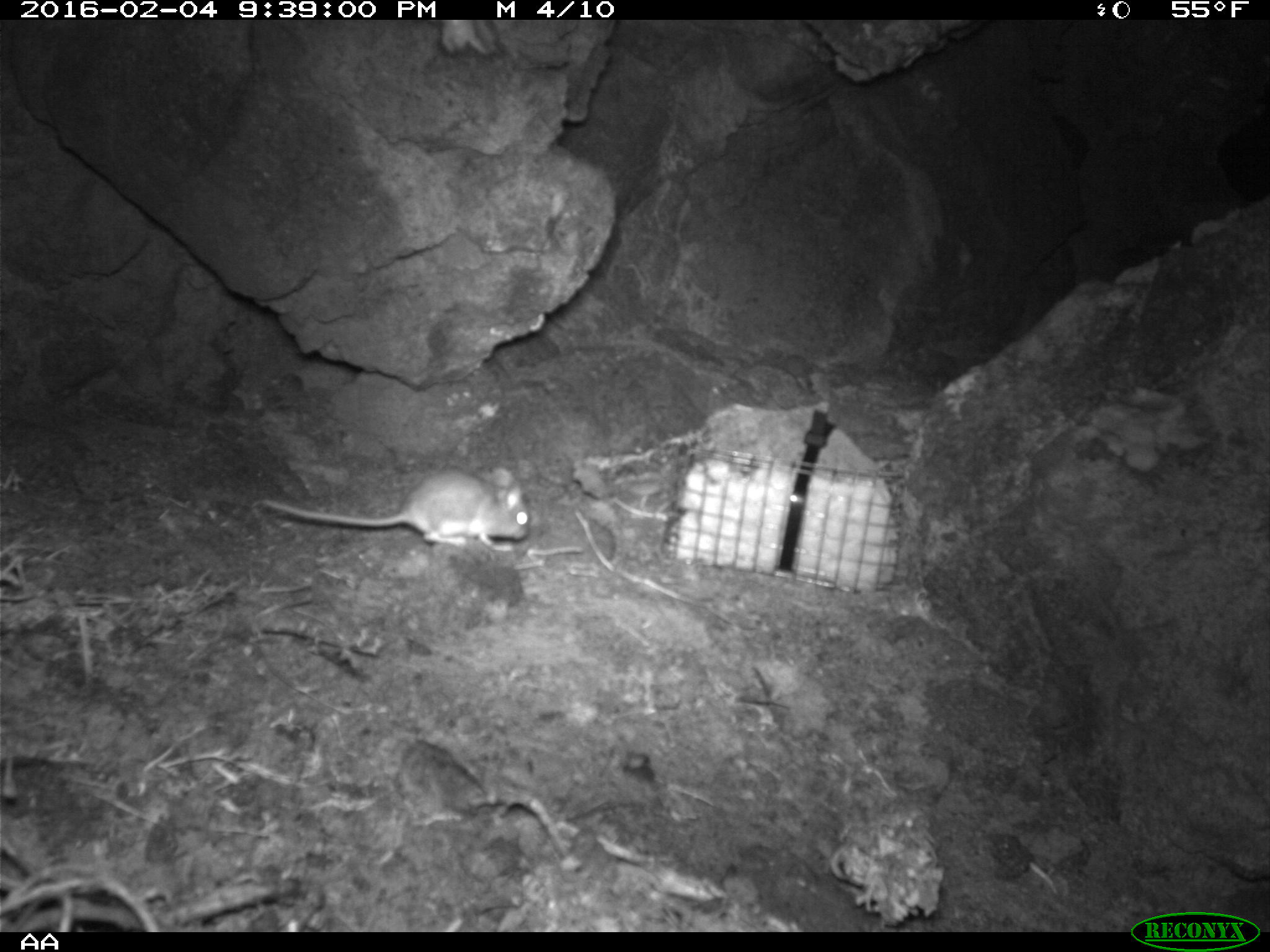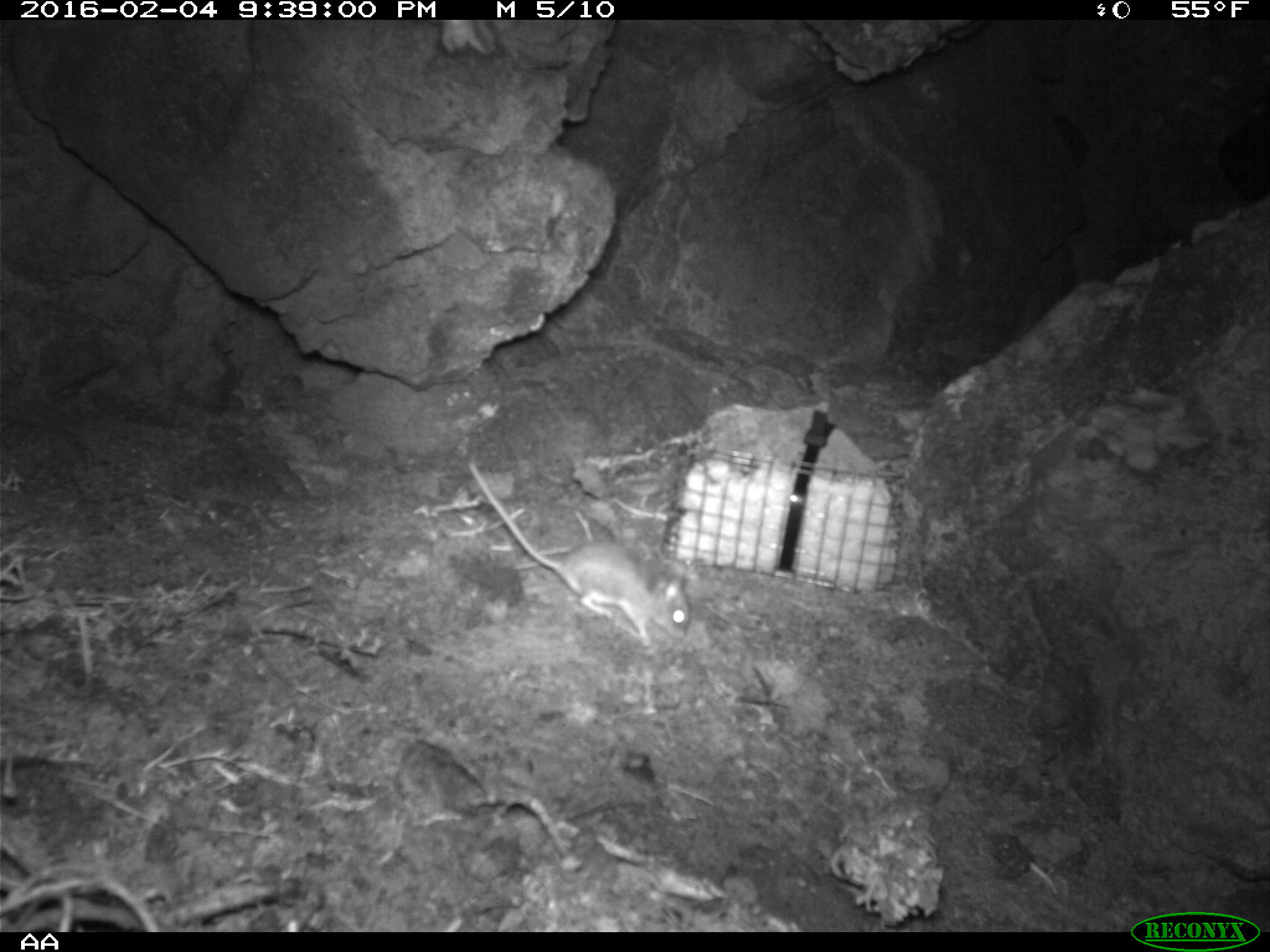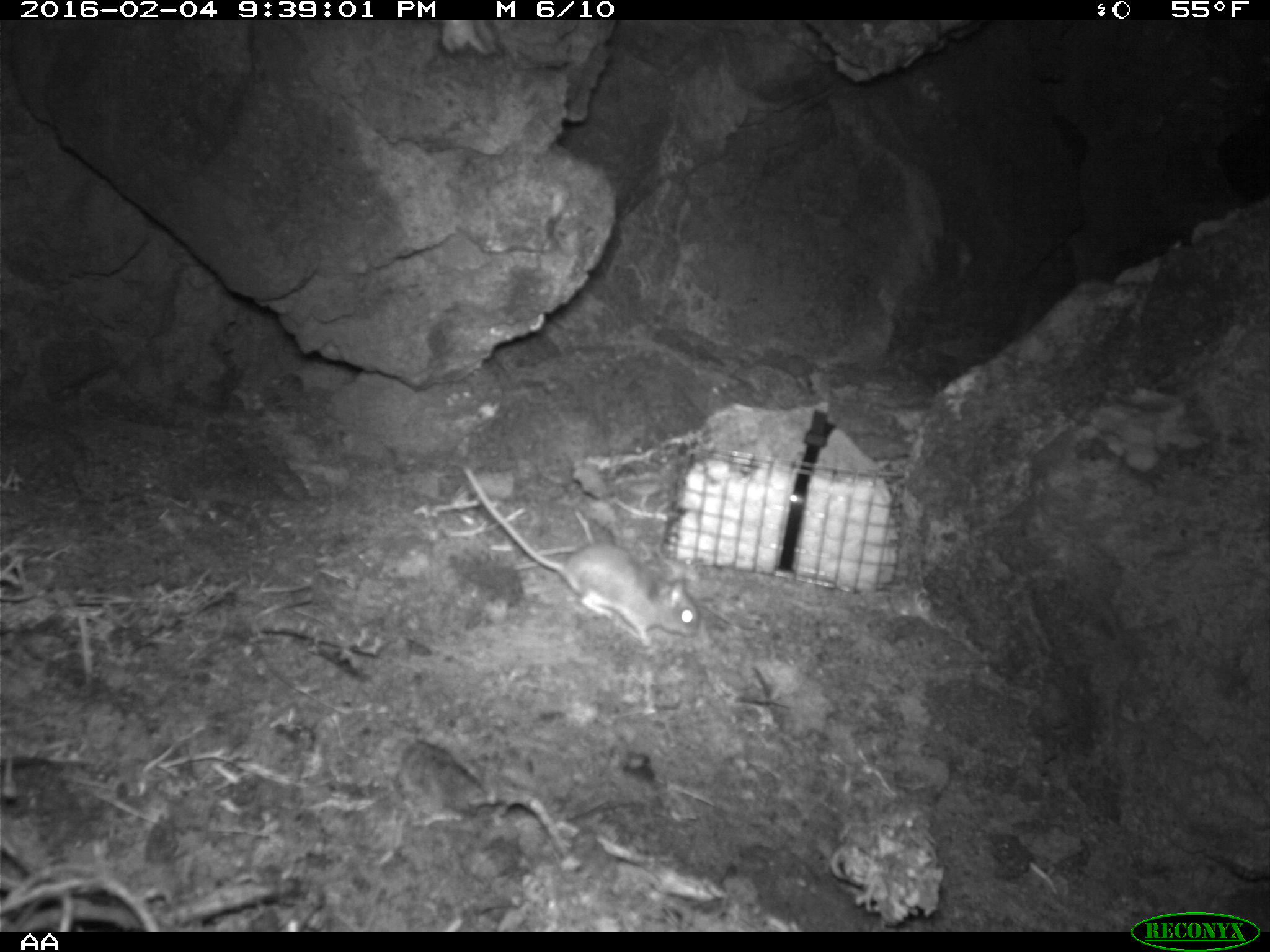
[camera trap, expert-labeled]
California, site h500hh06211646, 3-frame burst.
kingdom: Animalia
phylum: Chordata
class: Mammalia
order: Rodentia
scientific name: Rodentia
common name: rodent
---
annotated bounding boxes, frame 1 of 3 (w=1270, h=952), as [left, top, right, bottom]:
rodent: [263, 469, 528, 549]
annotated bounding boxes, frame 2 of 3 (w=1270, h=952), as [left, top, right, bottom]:
rodent: [465, 461, 693, 643]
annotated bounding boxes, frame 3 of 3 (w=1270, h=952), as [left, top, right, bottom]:
rodent: [463, 467, 701, 650]